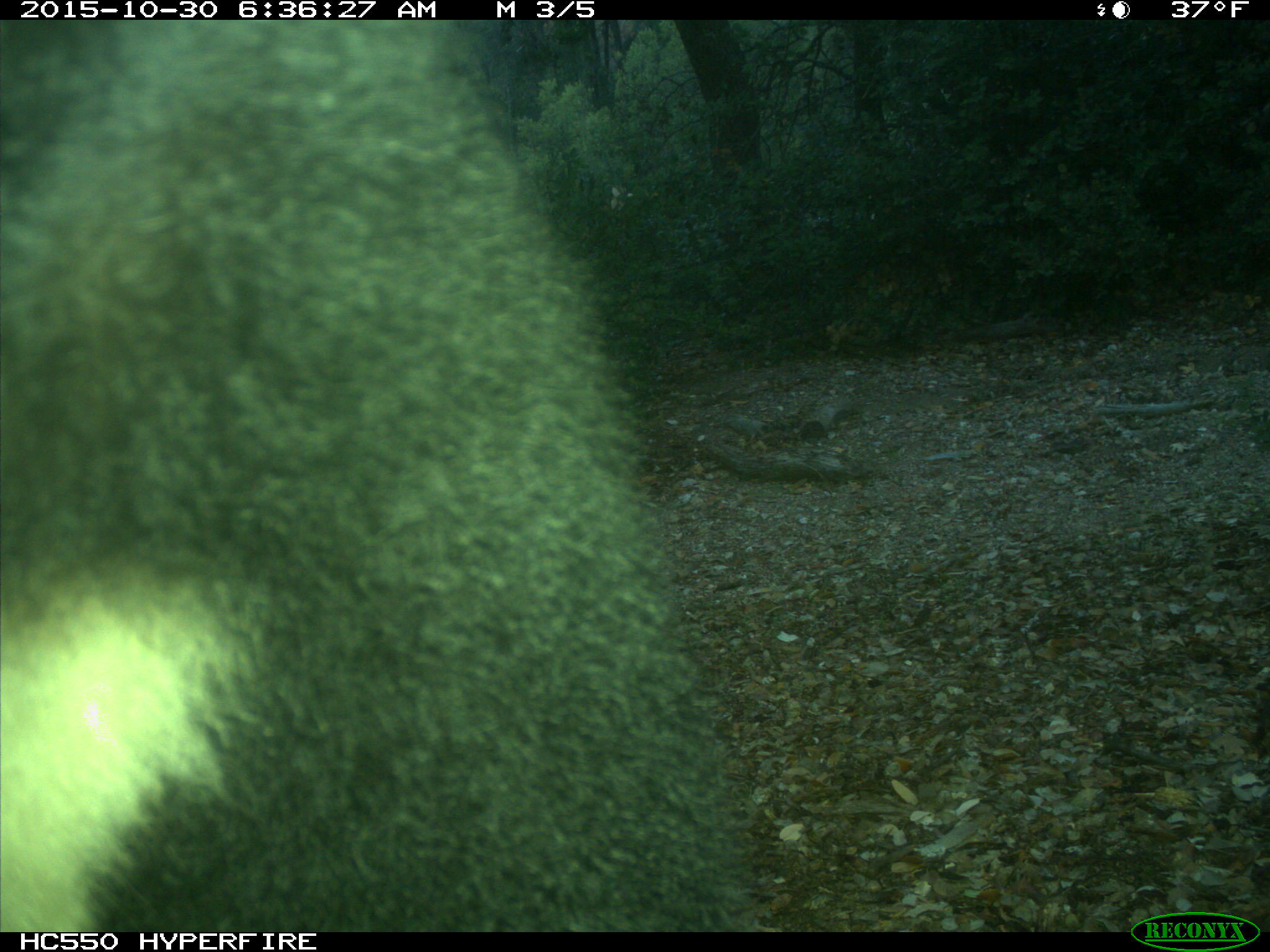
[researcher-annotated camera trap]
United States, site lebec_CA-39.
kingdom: Animalia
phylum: Chordata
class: Mammalia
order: Carnivora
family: Ursidae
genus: Ursus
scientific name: Ursus americanus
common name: american black bear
Ursus americanus (american black bear).